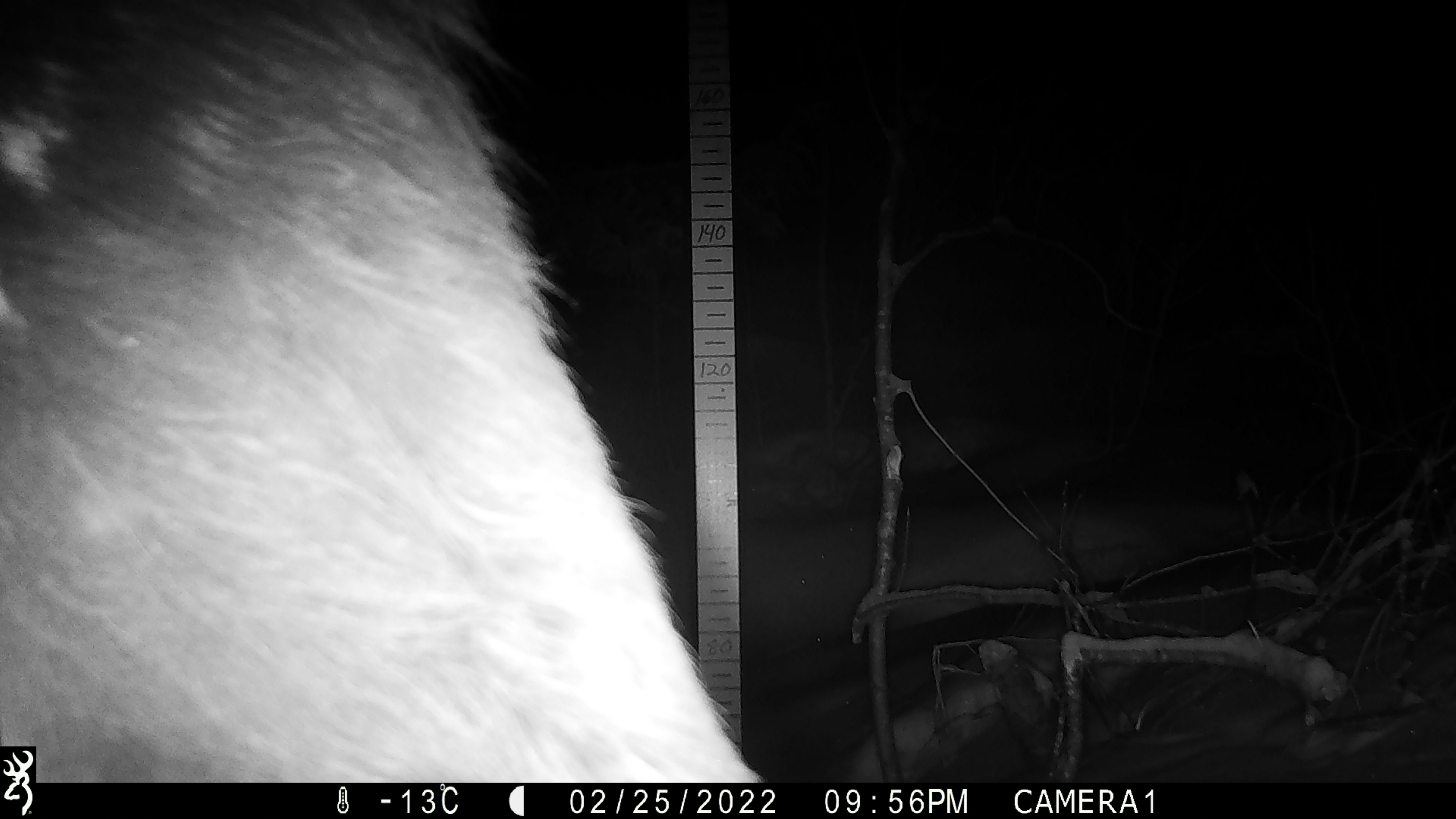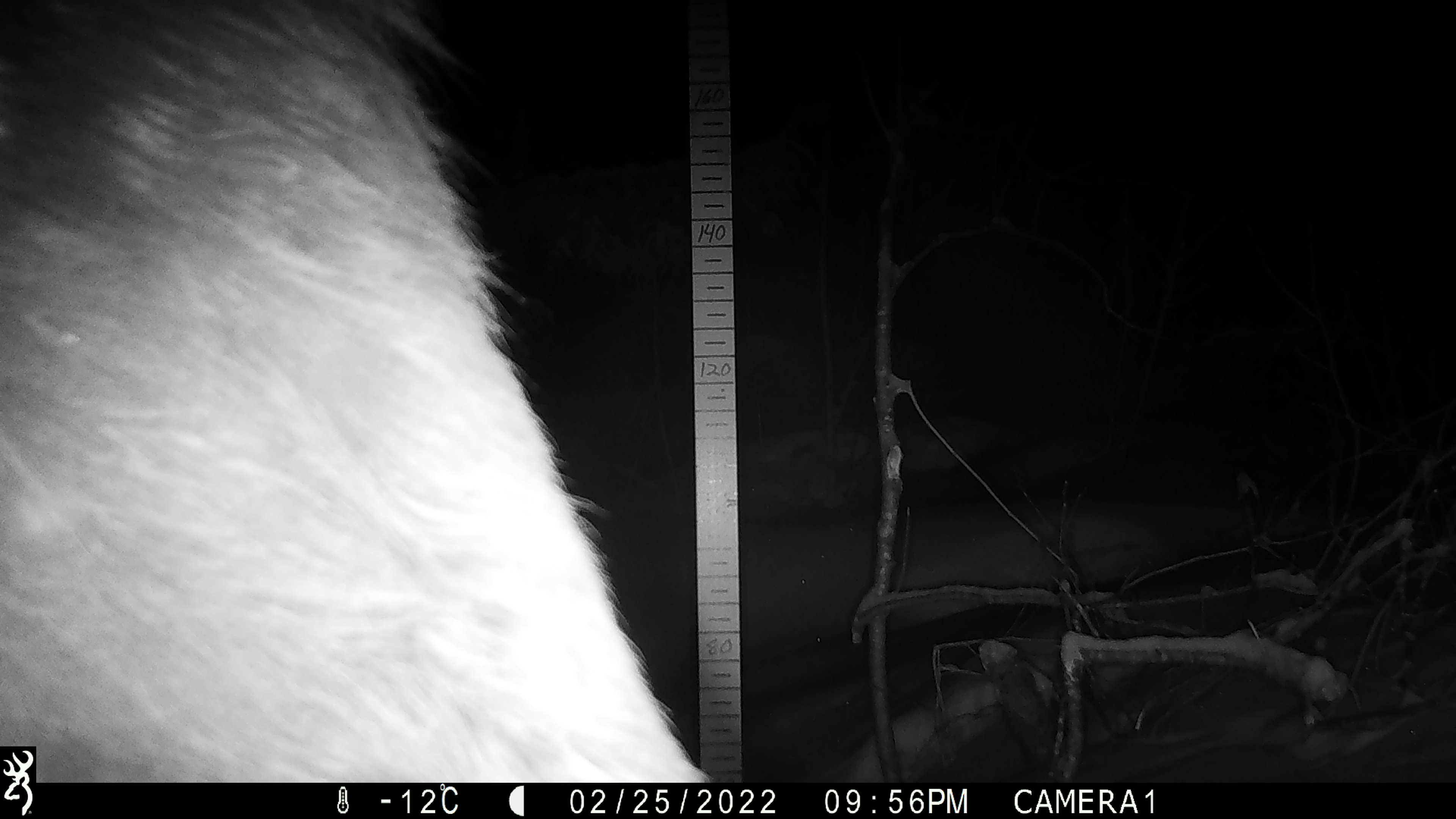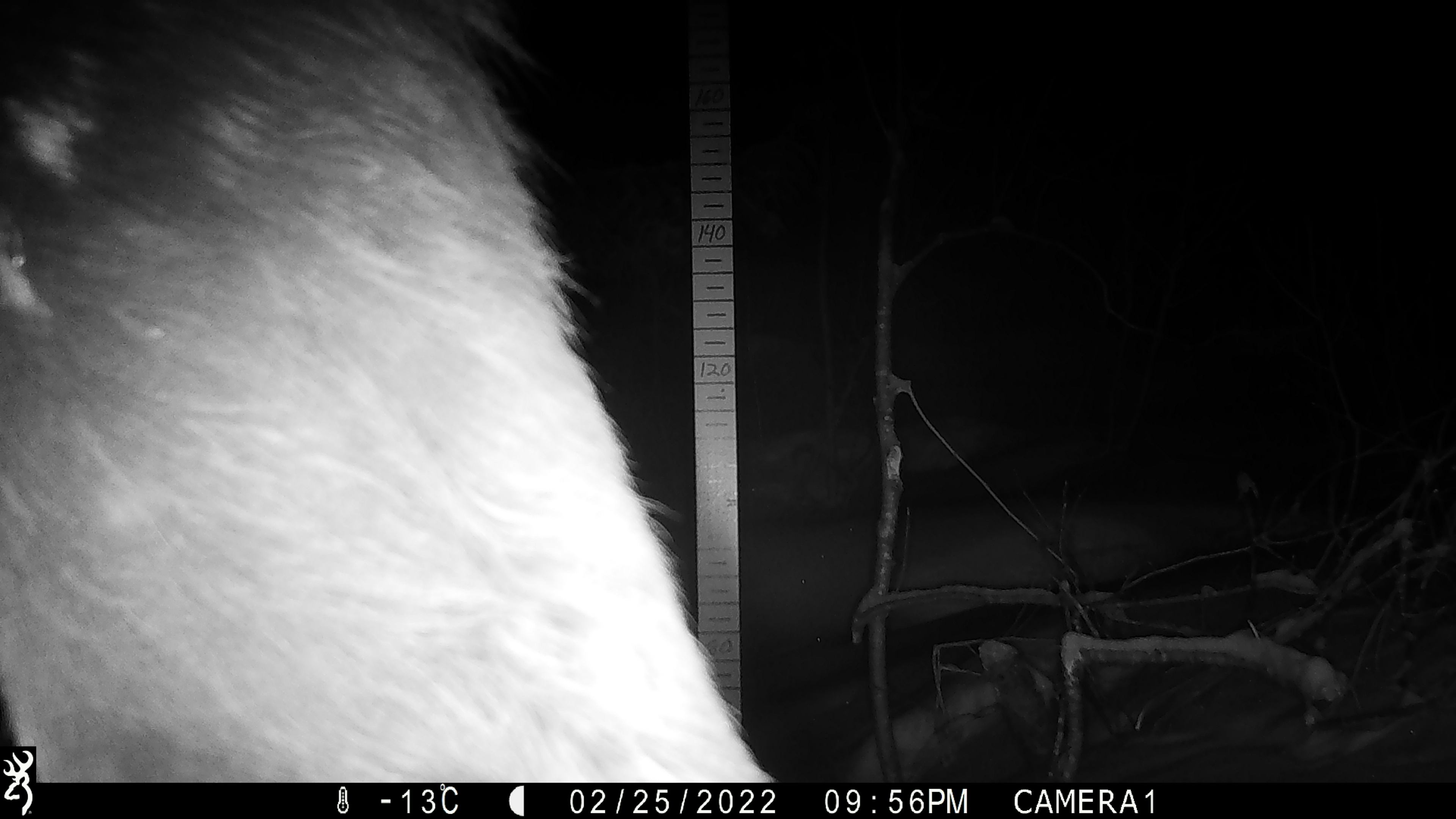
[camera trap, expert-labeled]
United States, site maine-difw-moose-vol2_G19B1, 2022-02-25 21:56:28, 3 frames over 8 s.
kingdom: Animalia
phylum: Chordata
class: Mammalia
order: Artiodactyla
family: Cervidae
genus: Alces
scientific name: Alces alces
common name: moose